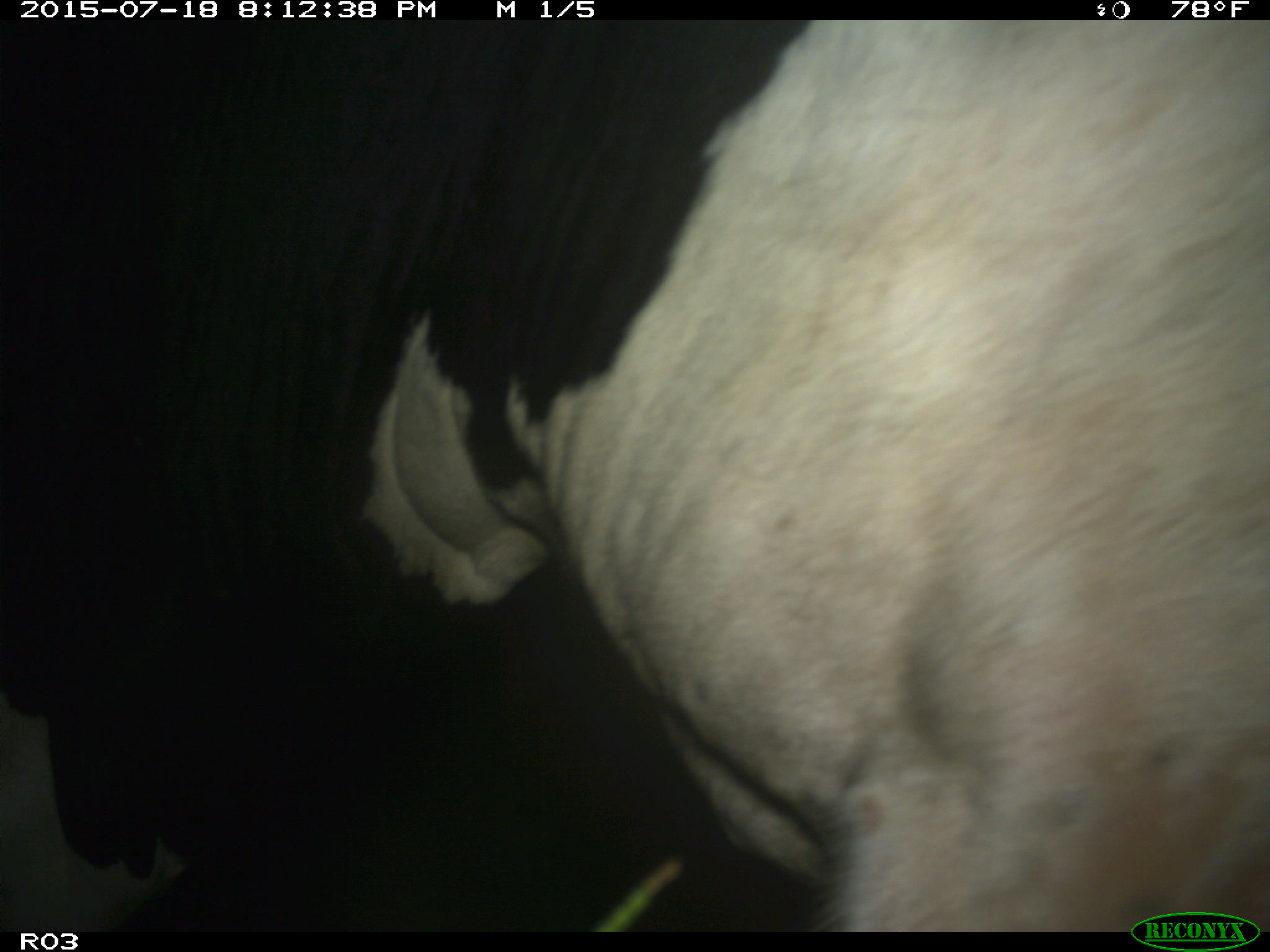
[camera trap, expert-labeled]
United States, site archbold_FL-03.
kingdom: Animalia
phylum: Chordata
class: Mammalia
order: Artiodactyla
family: Bovidae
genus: Bos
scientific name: Bos taurus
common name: domestic cow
Bos taurus (domestic cow).